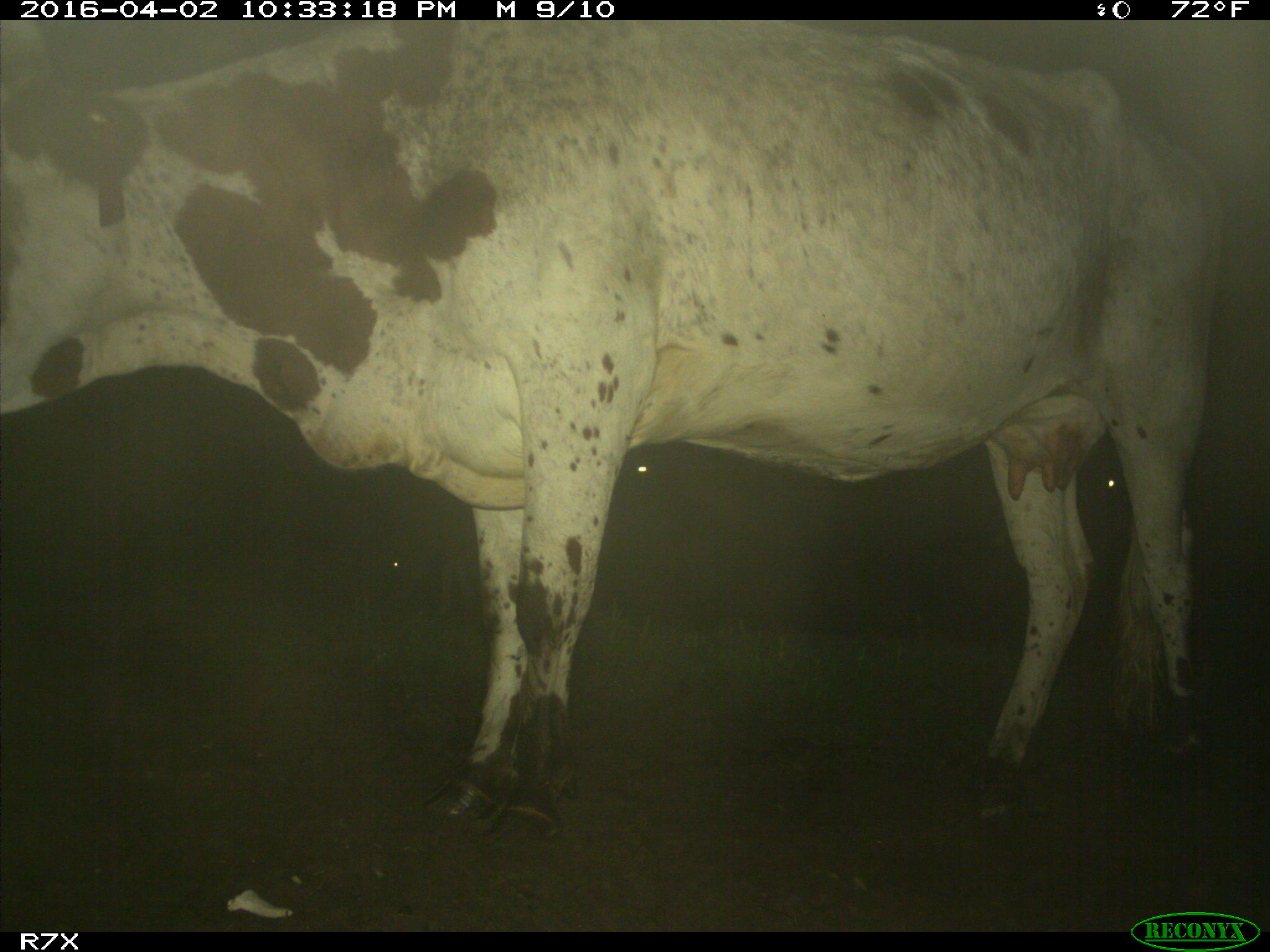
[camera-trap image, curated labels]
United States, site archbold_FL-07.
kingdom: Animalia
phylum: Chordata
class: Mammalia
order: Artiodactyla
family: Bovidae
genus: Bos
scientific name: Bos taurus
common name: domestic cow